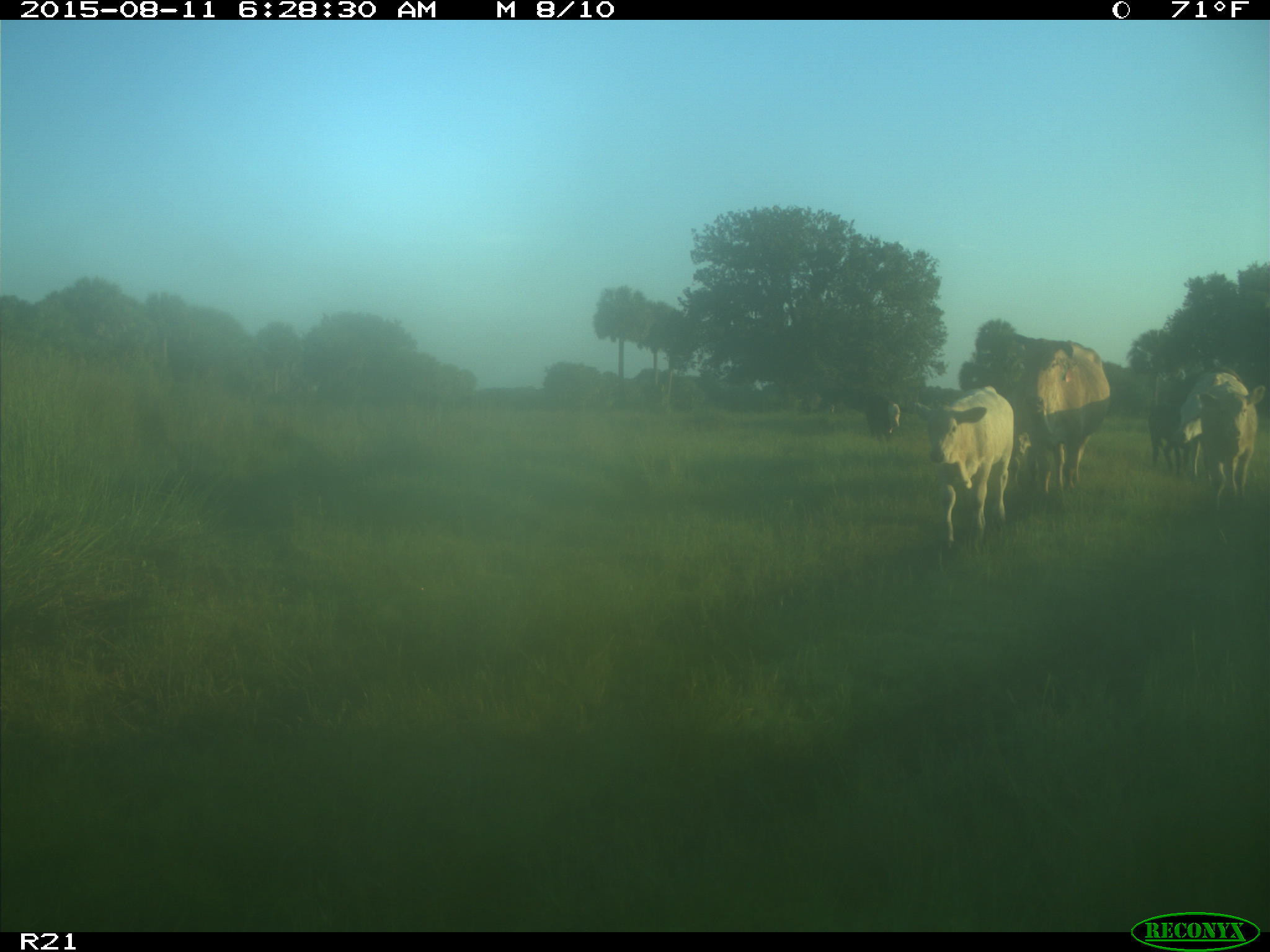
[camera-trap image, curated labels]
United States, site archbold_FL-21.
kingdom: Animalia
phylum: Chordata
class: Mammalia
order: Artiodactyla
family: Bovidae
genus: Bos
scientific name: Bos taurus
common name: domestic cow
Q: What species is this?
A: Bos taurus (domestic cow).